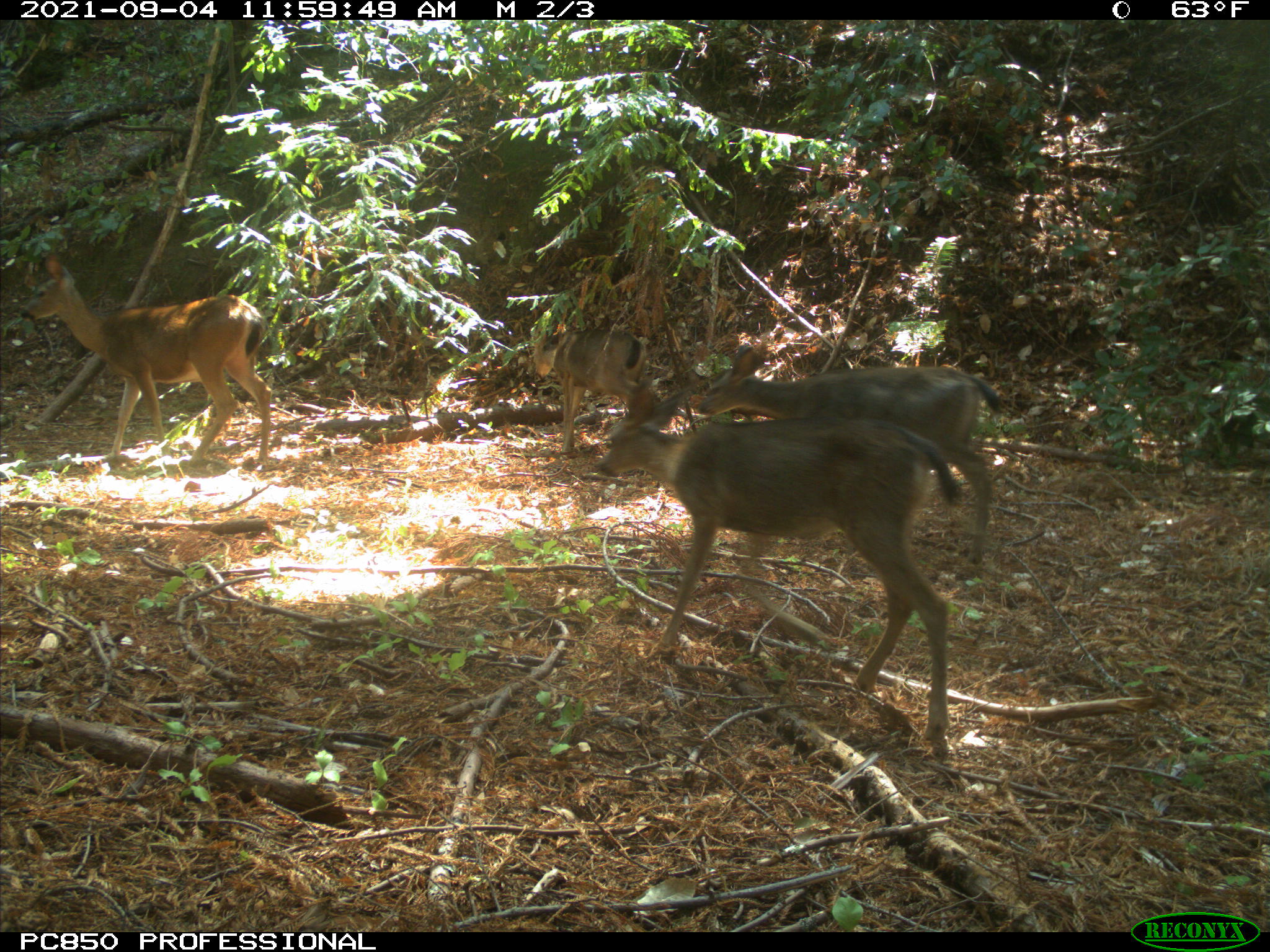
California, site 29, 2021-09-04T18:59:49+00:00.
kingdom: Animalia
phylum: Chordata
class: Mammalia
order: Artiodactyla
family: Cervidae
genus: Odocoileus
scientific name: Odocoileus hemionus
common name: mule deer